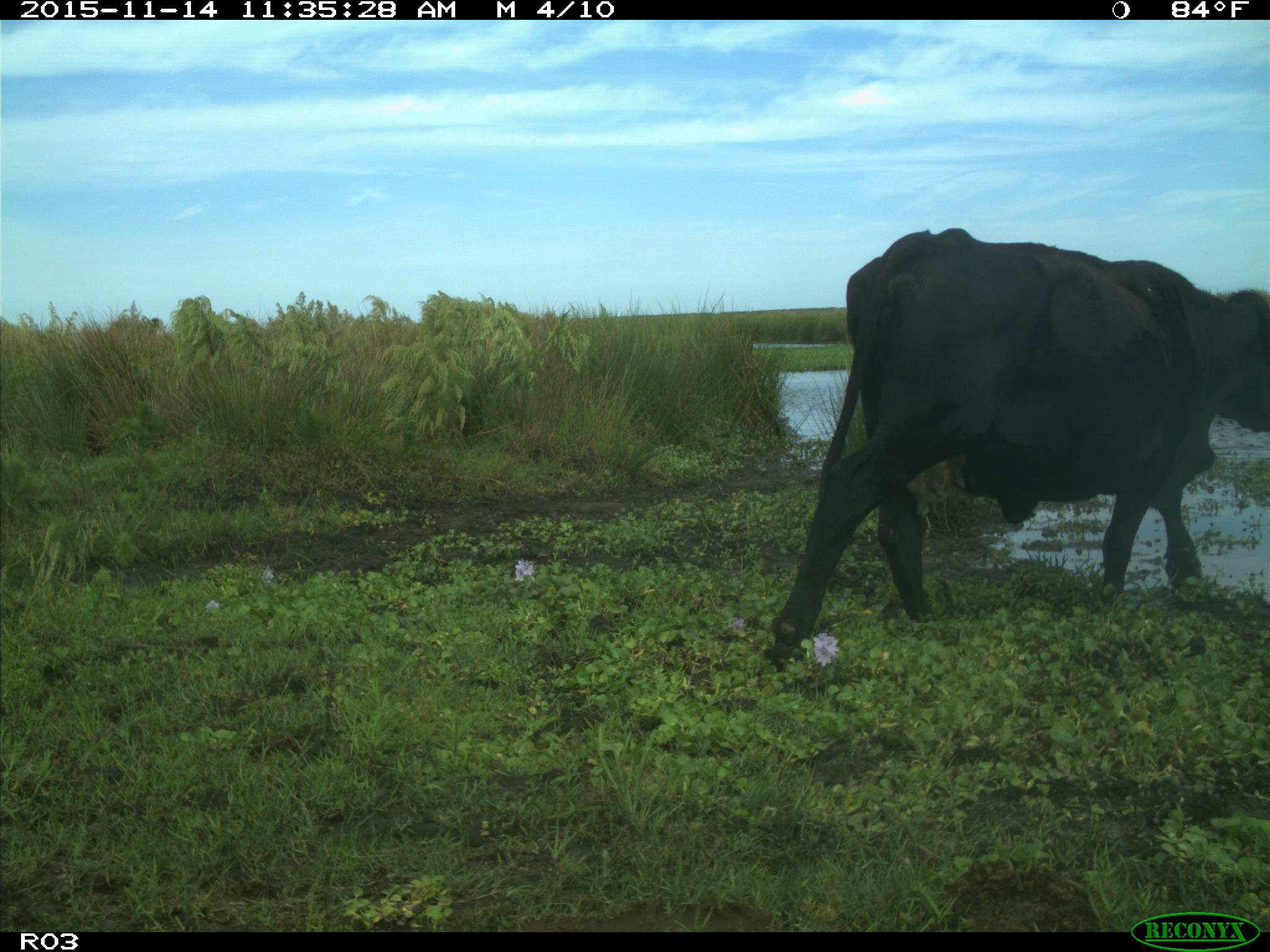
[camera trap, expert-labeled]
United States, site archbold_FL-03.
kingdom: Animalia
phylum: Chordata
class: Mammalia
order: Artiodactyla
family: Bovidae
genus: Bos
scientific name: Bos taurus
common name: domestic cow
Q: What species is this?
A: Bos taurus (domestic cow).